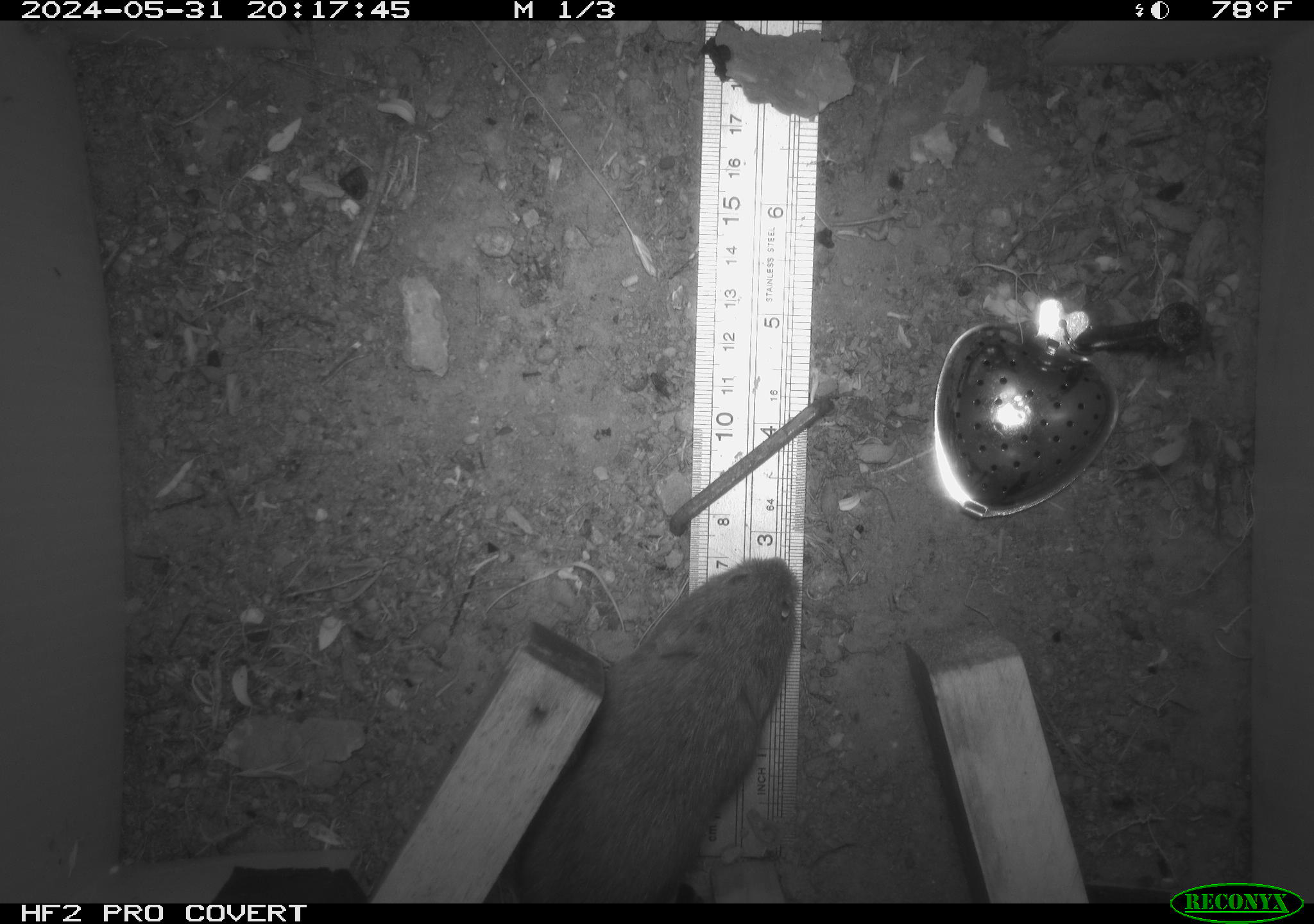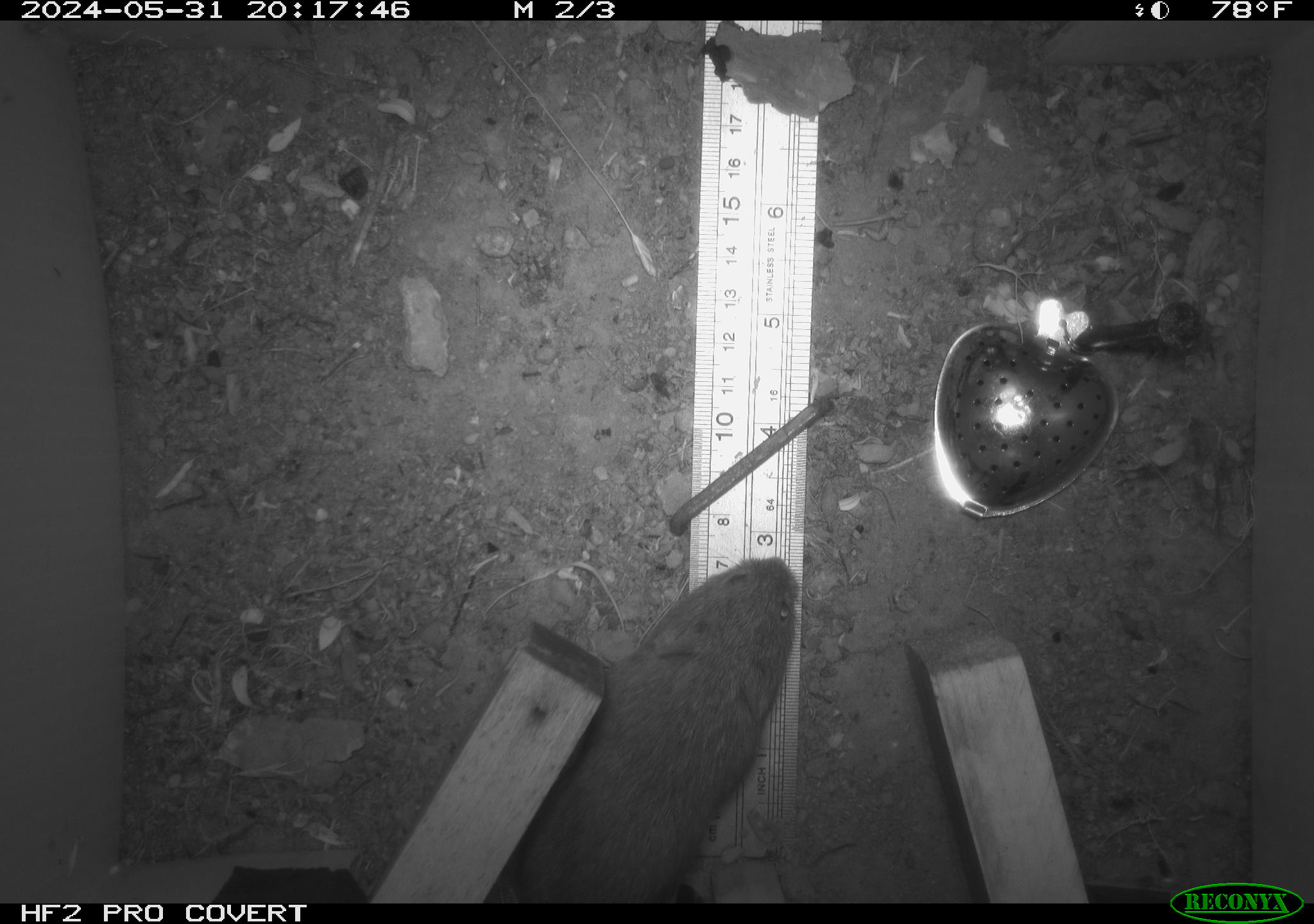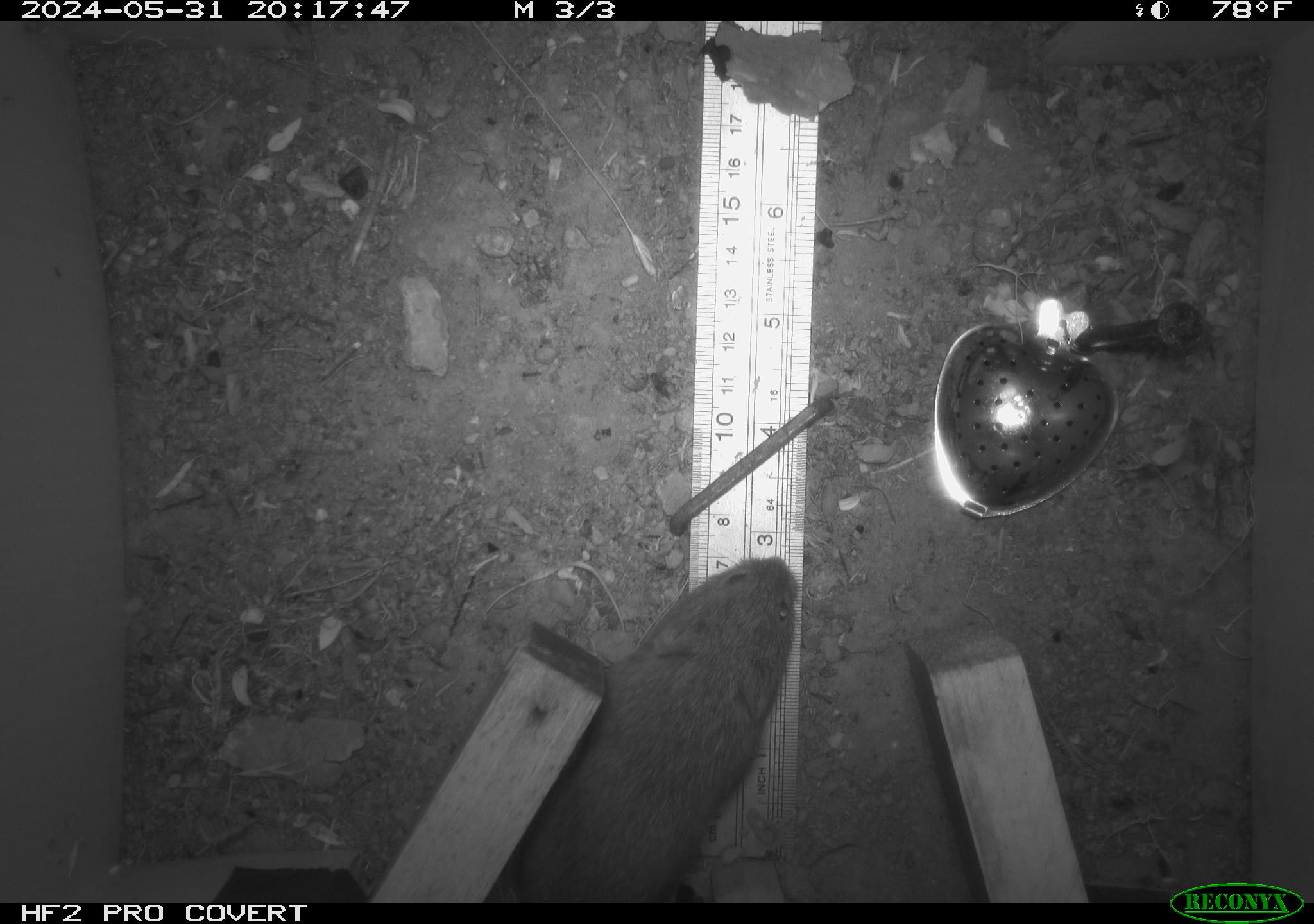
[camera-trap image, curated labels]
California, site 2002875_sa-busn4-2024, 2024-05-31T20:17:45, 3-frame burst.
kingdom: Animalia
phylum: Chordata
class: Mammalia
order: Rodentia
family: Cricetidae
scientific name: Arvicolinae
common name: voles, lemmings, and muskrats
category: arvicolinae subfamily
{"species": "arvicolinae subfamily (voles, lemmings, and muskrats) (Arvicolinae)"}